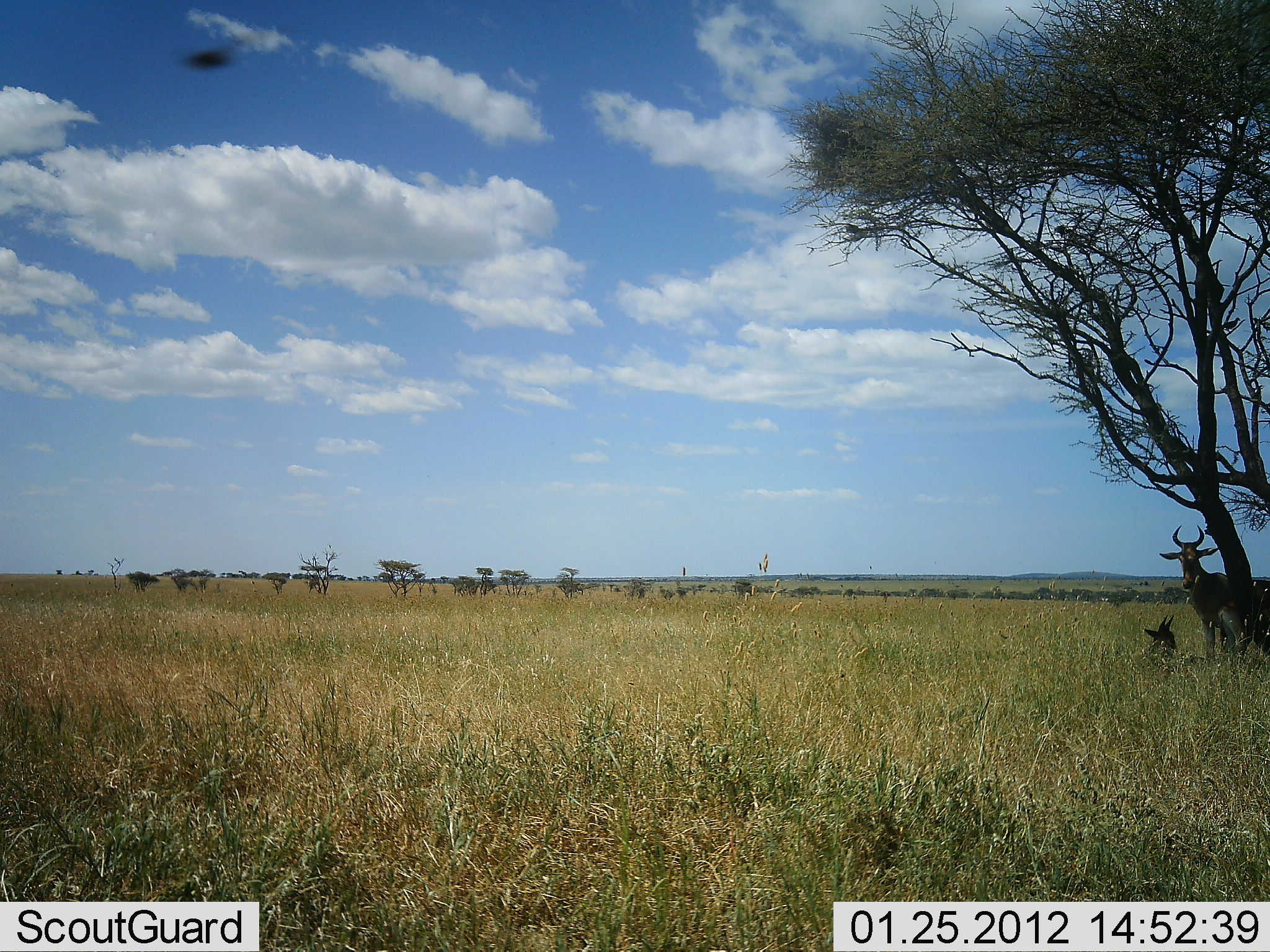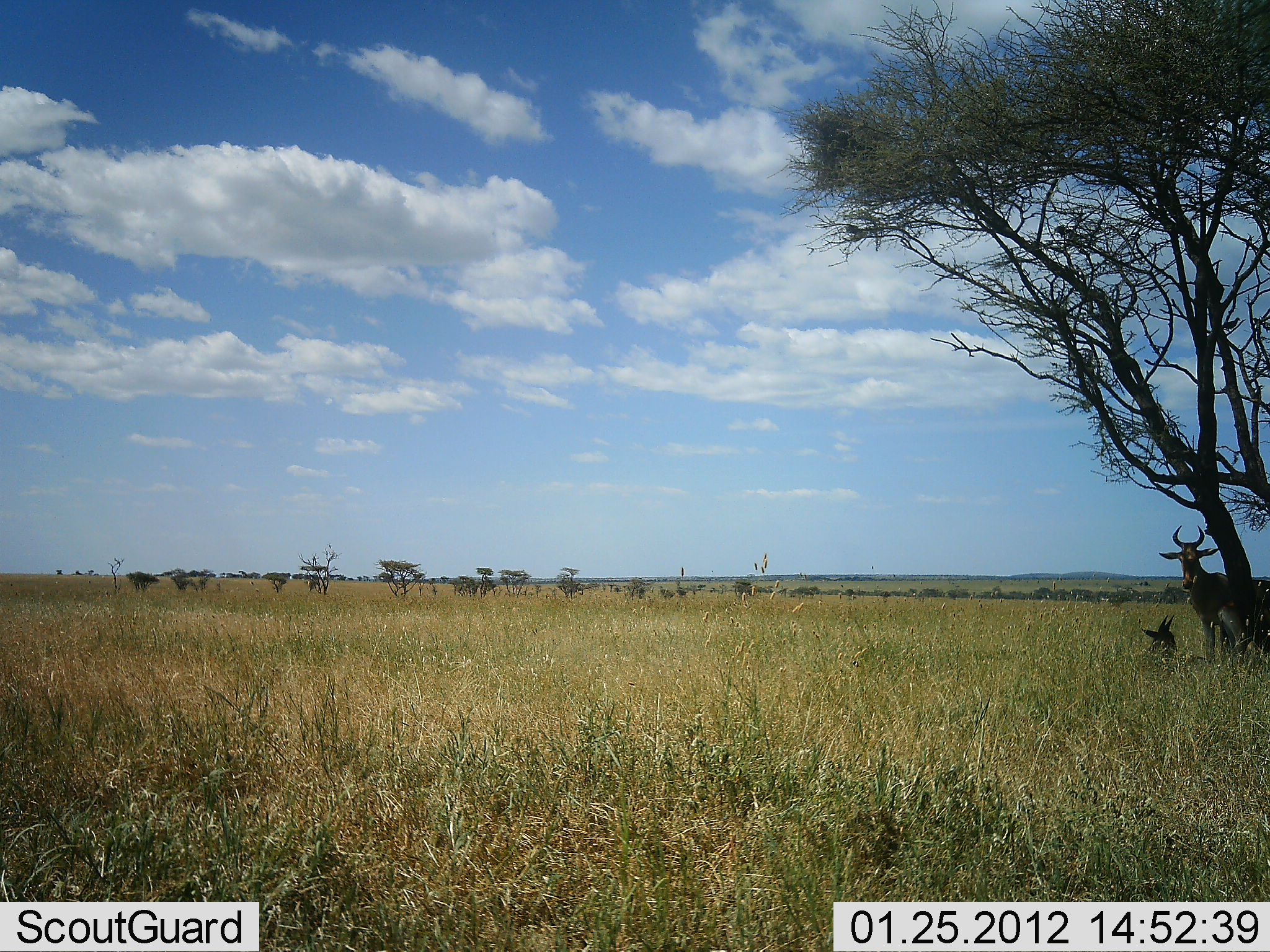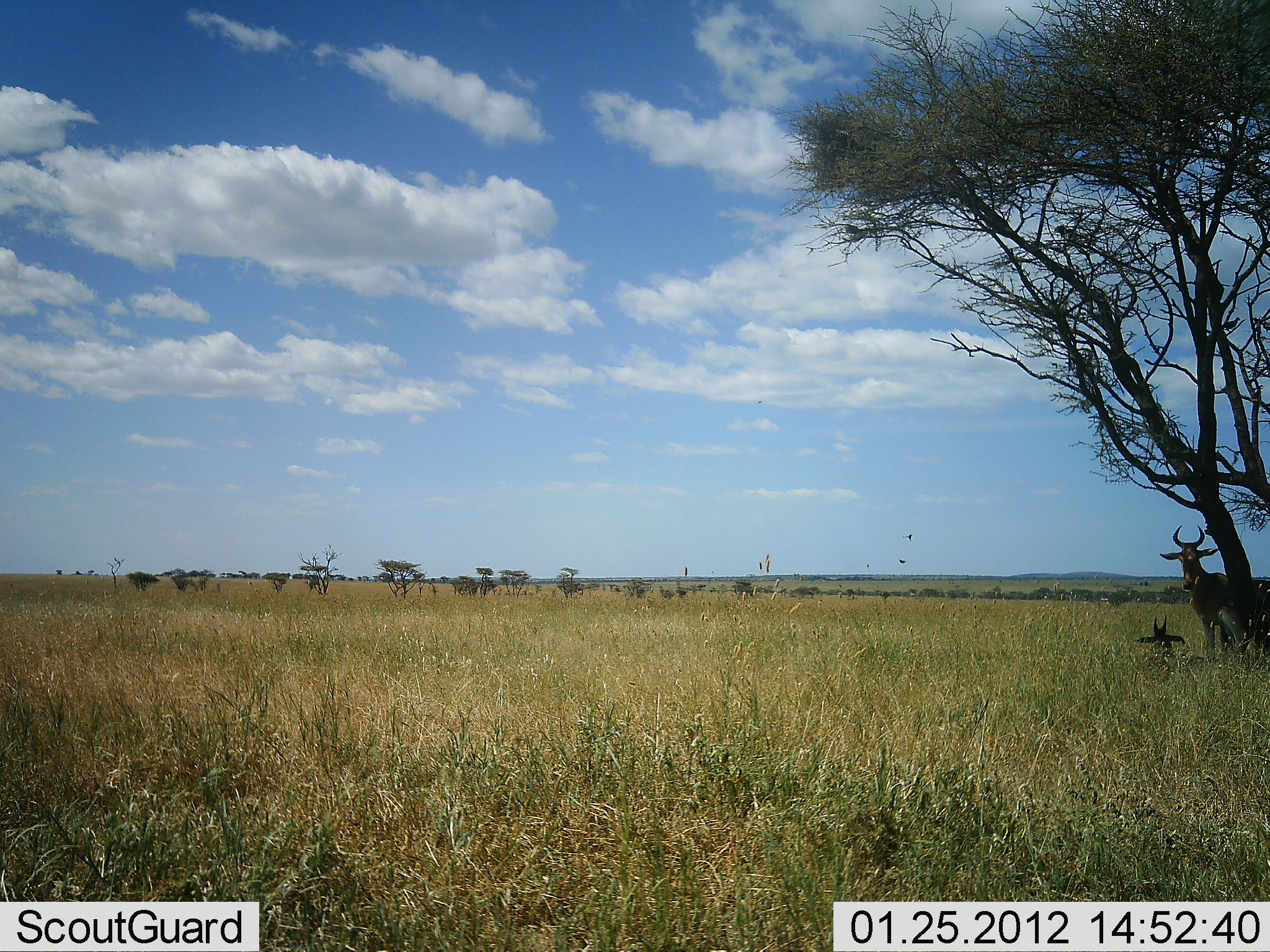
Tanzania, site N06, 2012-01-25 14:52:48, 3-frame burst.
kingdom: Animalia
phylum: Chordata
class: Mammalia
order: Artiodactyla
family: Bovidae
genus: Alcelaphus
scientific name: Alcelaphus buselaphus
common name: hartebeest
Hartebeest (Alcelaphus buselaphus), count 2. Behavior (volunteer vote fractions): standing 80%, resting 100%, moving 0%, interacting 0%. Young present (vote fraction): 5%. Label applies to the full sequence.